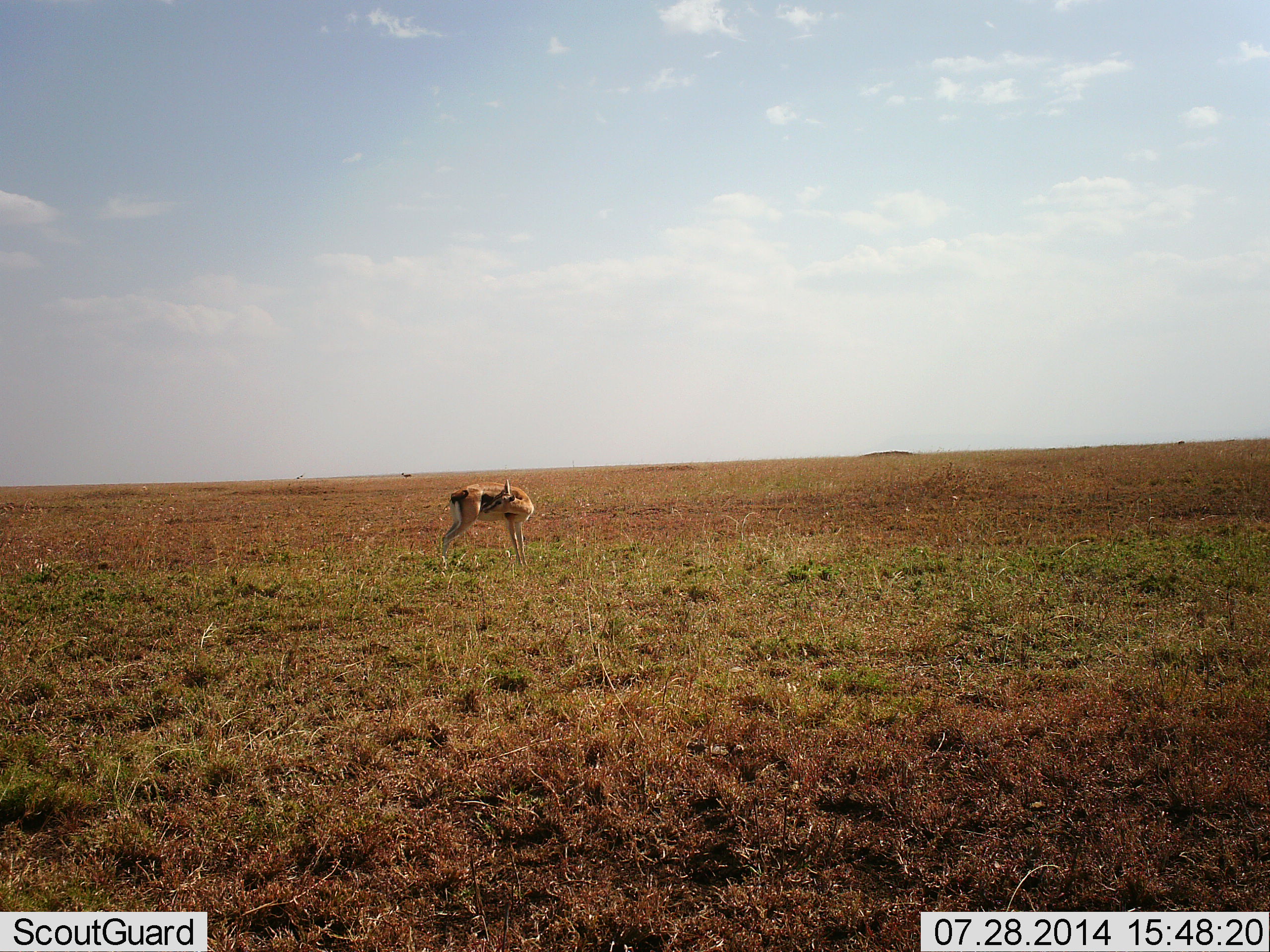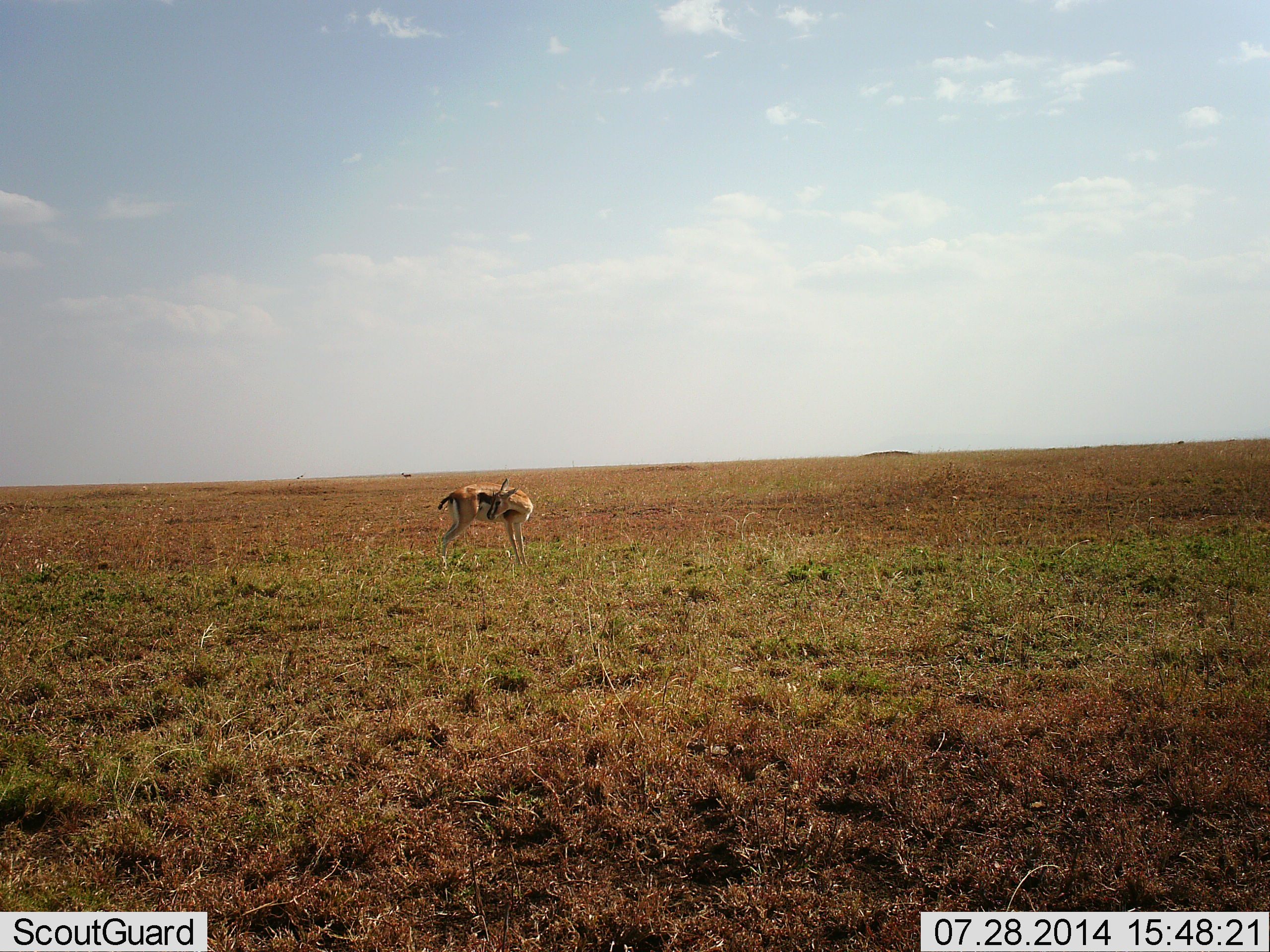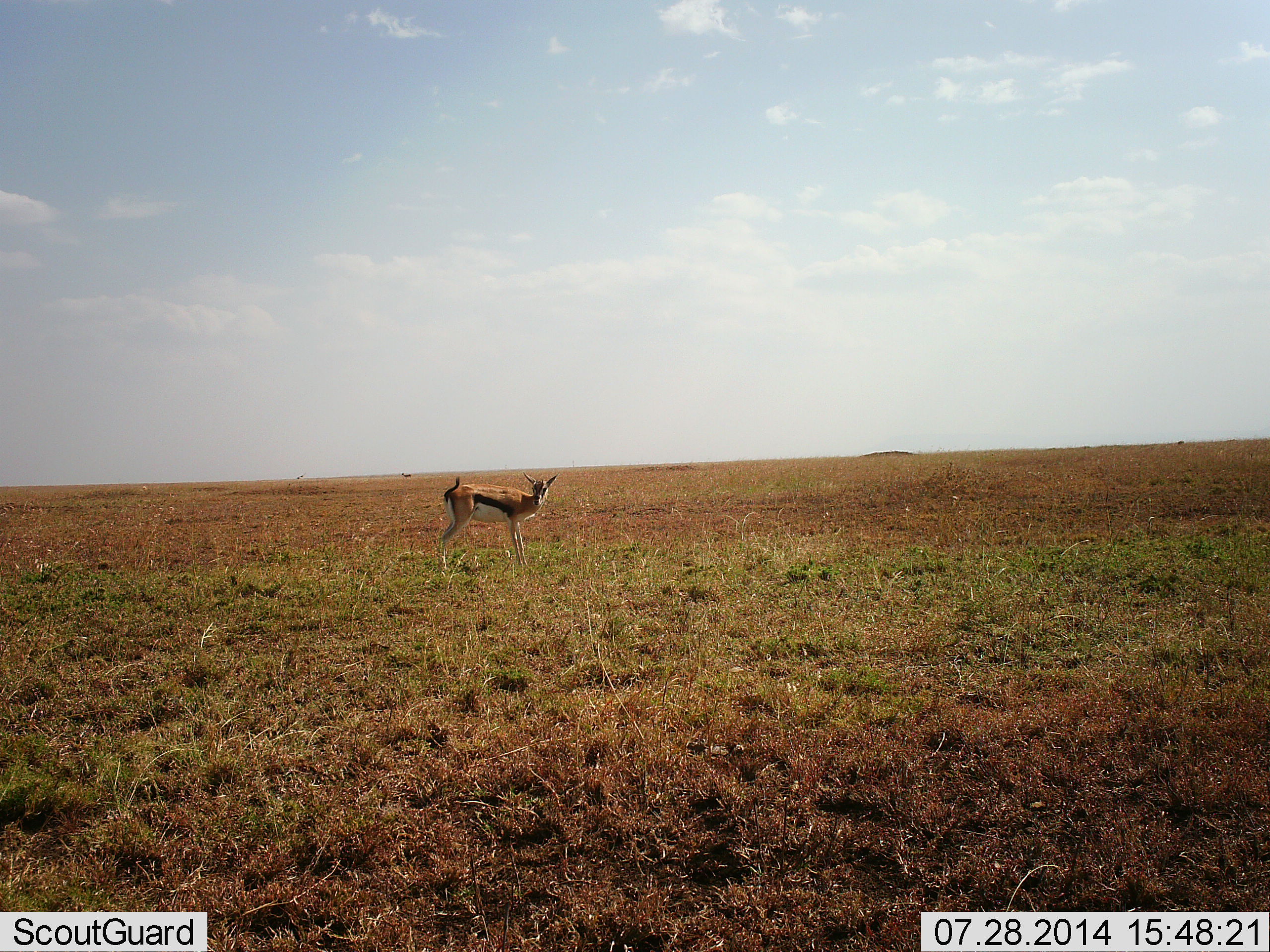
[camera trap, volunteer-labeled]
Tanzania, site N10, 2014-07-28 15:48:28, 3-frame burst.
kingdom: Animalia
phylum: Chordata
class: Mammalia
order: Artiodactyla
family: Bovidae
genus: Eudorcas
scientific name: Eudorcas thomsonii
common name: thomson's gazelle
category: gazellethomsons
Gazellethomsons (thomson's gazelle) (Eudorcas thomsonii), count 1. Behavior (volunteer vote fractions): standing 90%, resting 0%, moving 10%, interacting 0%. Young present (vote fraction): 0%. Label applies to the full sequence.